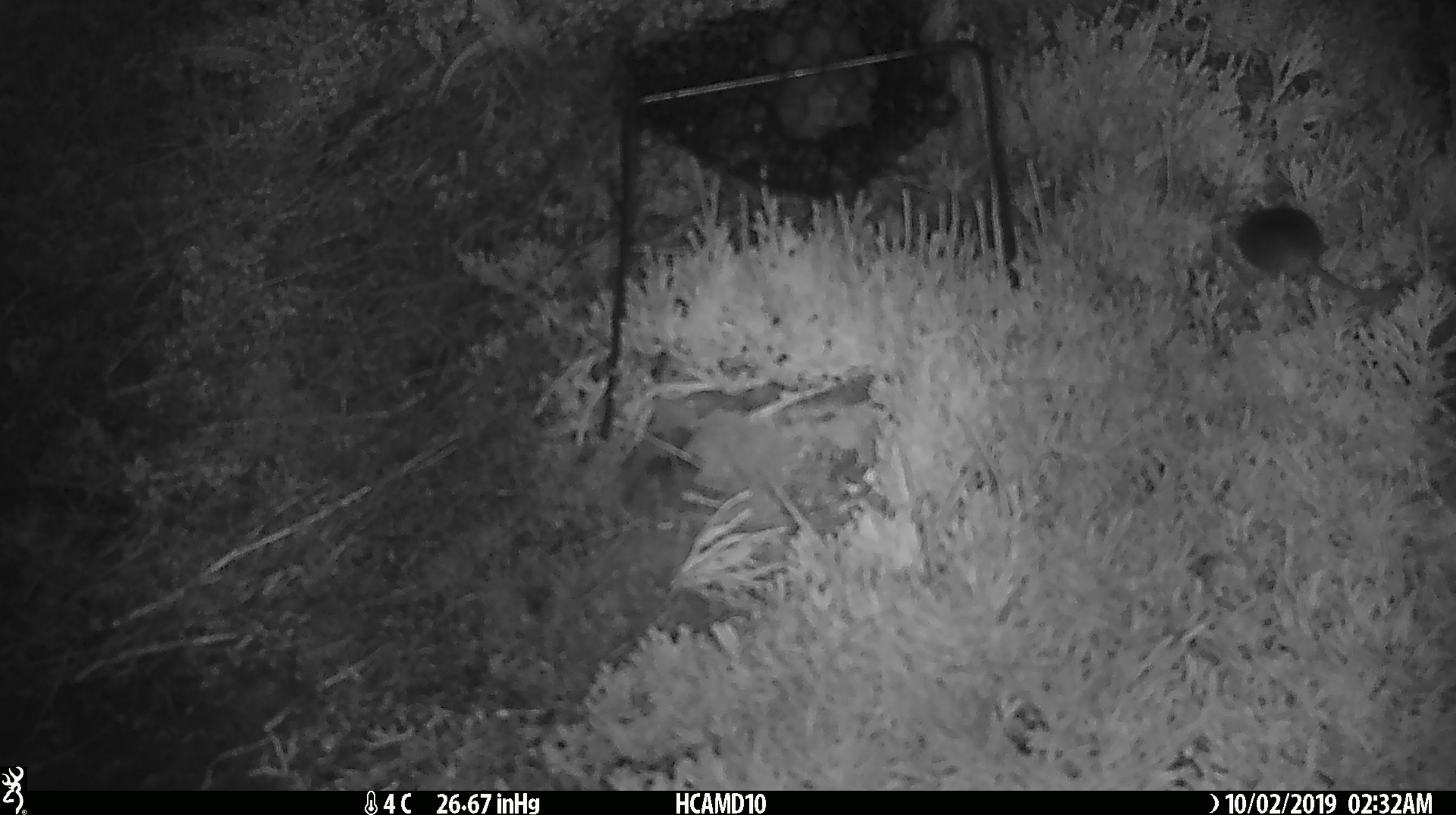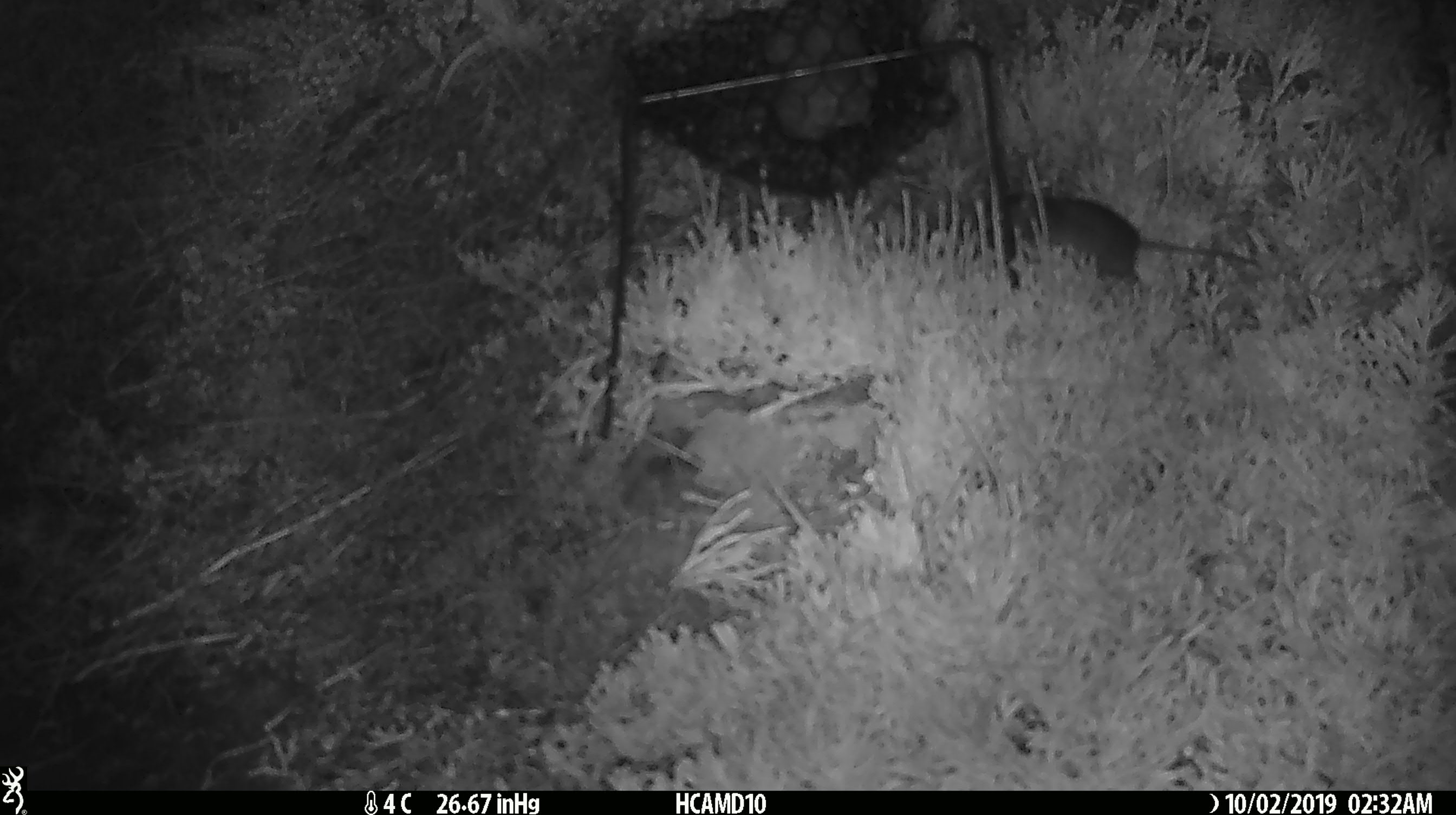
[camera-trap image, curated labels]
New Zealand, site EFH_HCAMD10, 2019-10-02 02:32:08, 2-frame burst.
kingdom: Animalia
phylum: Chordata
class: Mammalia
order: Rodentia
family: Muridae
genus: Mus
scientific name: Mus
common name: mouse